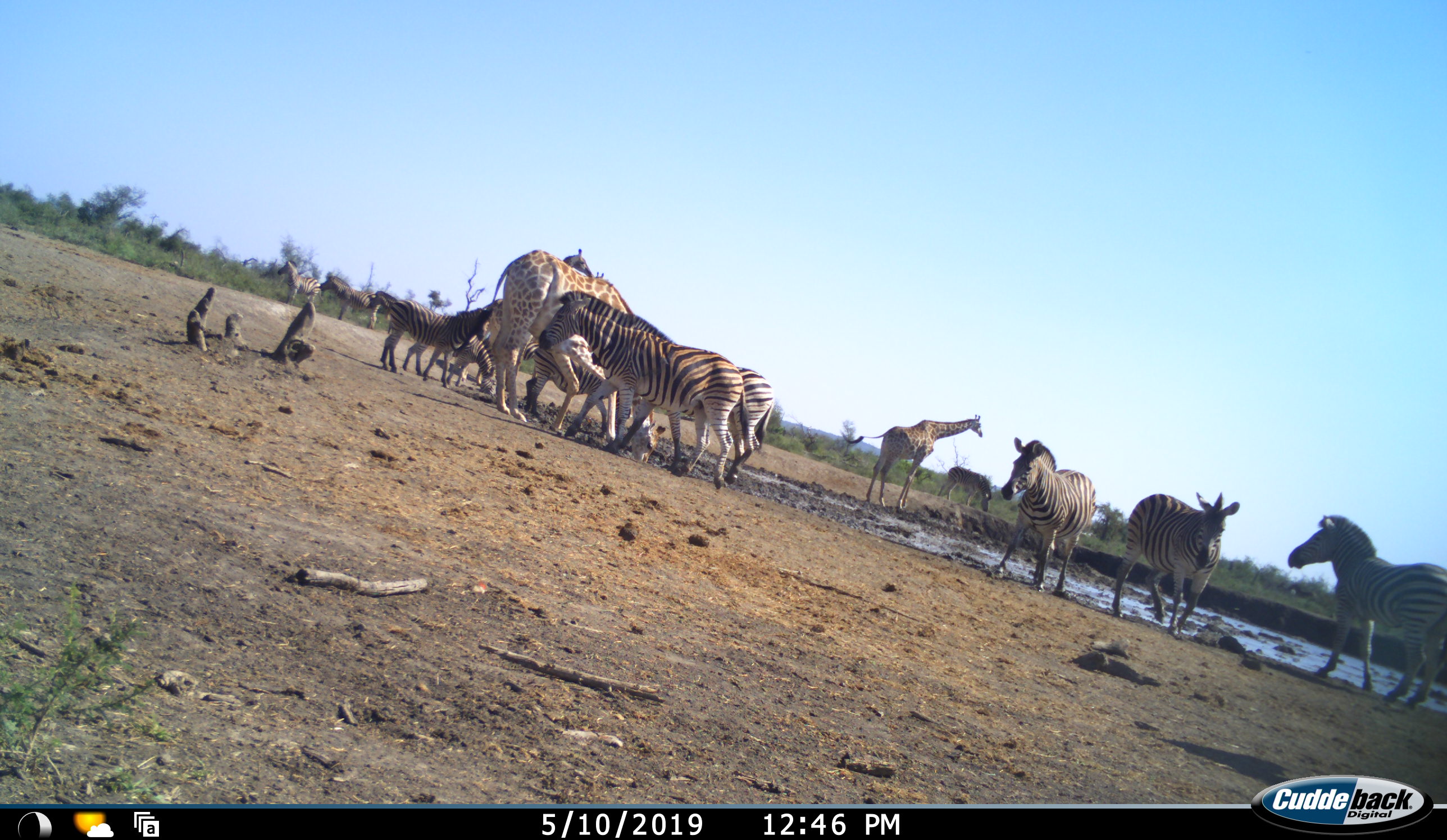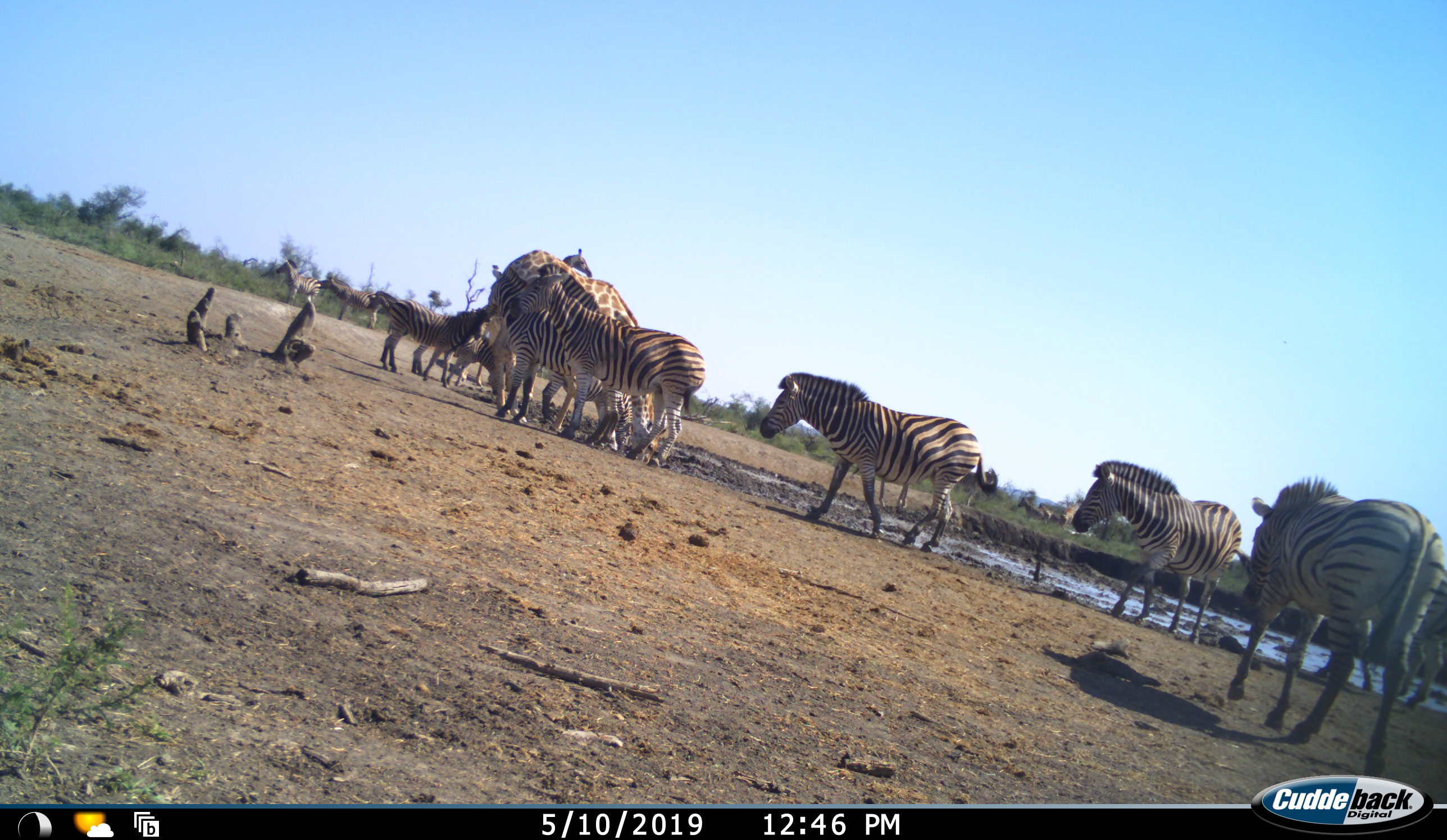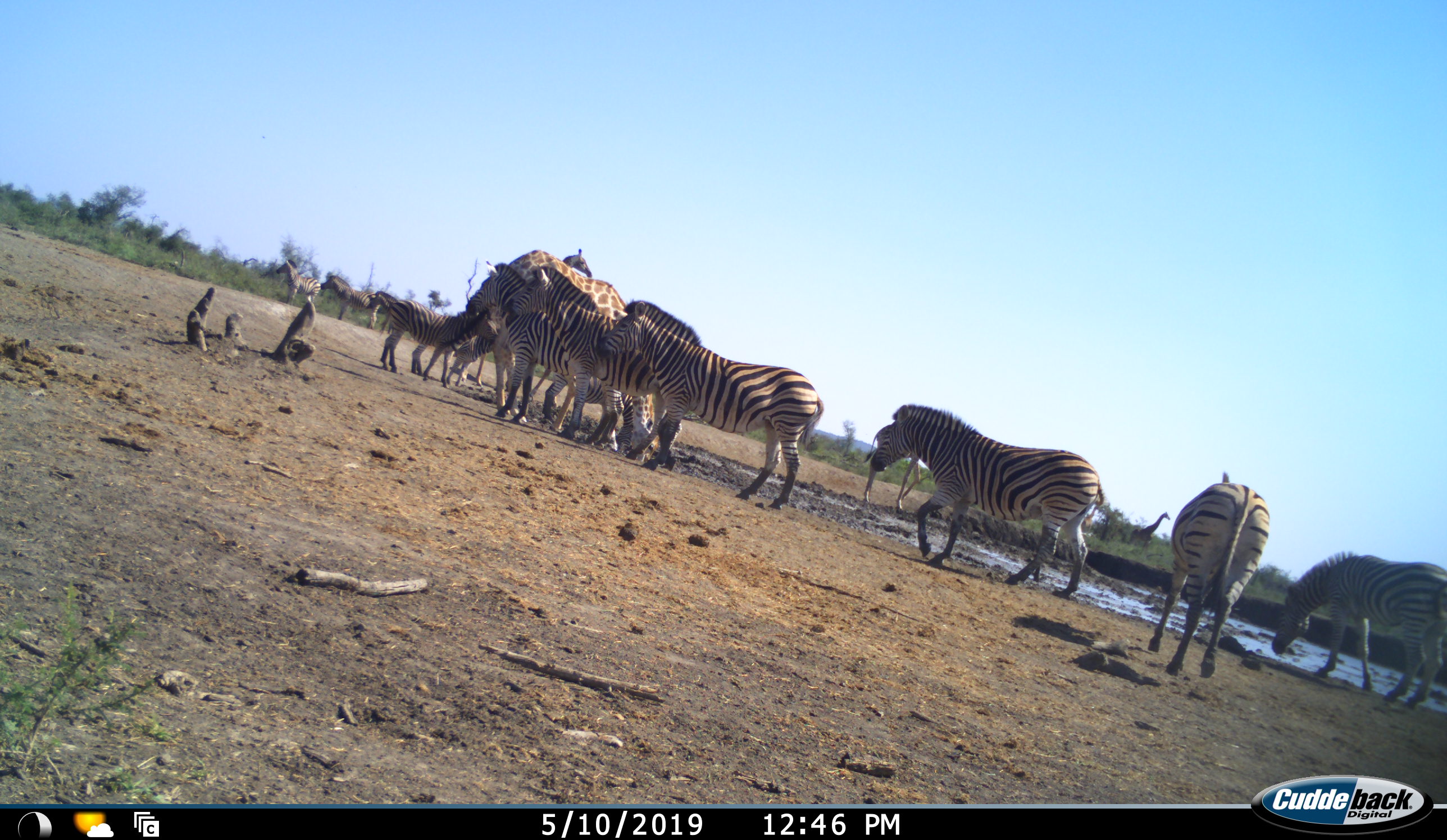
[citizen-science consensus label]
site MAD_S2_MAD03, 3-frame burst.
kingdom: Animalia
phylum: Chordata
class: Mammalia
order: Artiodactyla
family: Giraffidae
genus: Giraffa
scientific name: Giraffa camelopardalis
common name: giraffe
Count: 2.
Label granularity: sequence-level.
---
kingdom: Animalia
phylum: Chordata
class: Mammalia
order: Perissodactyla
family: Equidae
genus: Equus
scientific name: Equus quagga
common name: plains zebra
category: zebraplains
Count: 11-50.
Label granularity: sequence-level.